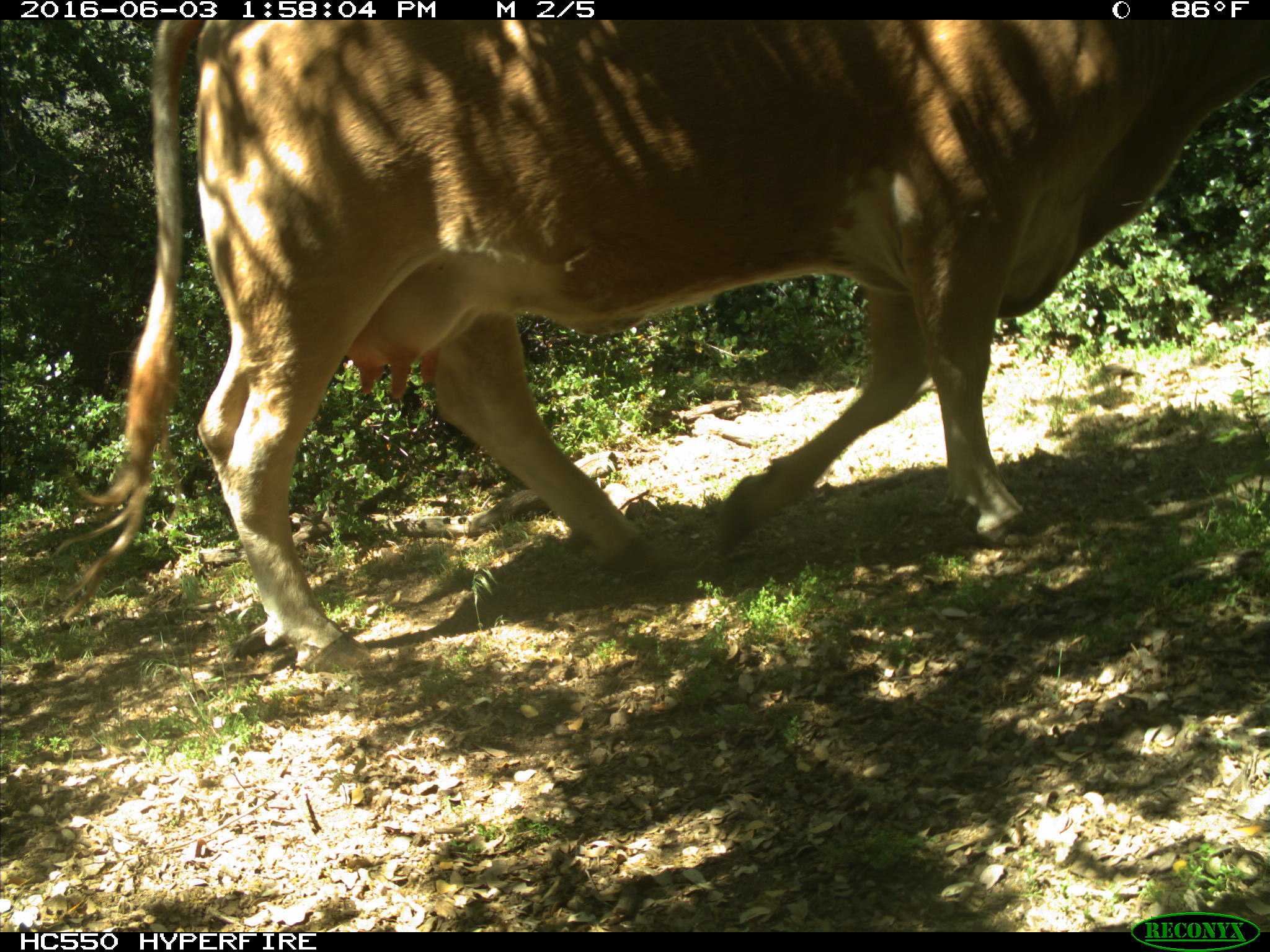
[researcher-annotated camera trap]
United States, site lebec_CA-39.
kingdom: Animalia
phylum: Chordata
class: Mammalia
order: Artiodactyla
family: Bovidae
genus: Bos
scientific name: Bos taurus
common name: domestic cow